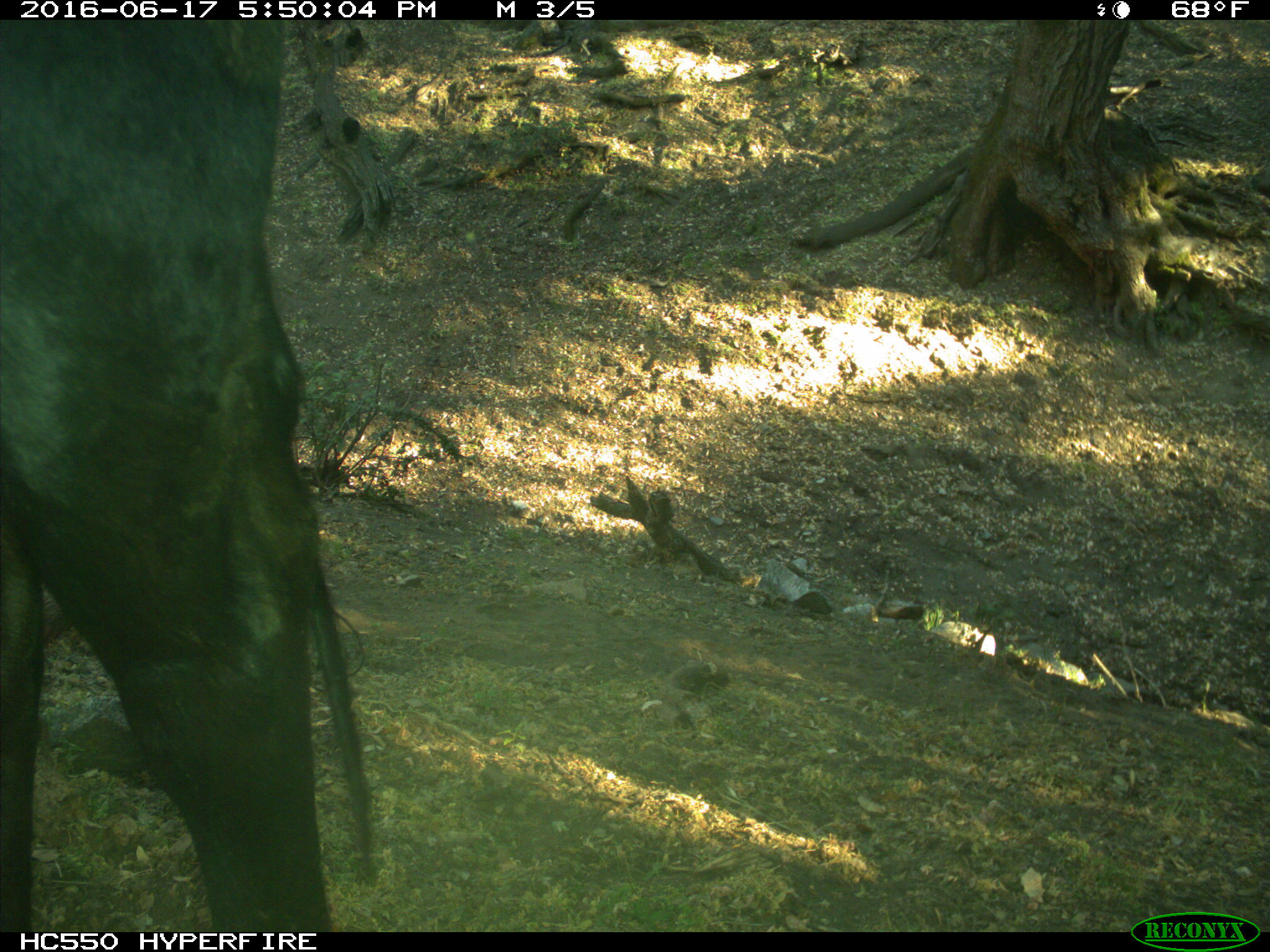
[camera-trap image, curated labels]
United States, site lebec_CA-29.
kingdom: Animalia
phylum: Chordata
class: Mammalia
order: Artiodactyla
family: Bovidae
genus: Bos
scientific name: Bos taurus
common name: domestic cow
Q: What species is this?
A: Bos taurus (domestic cow).